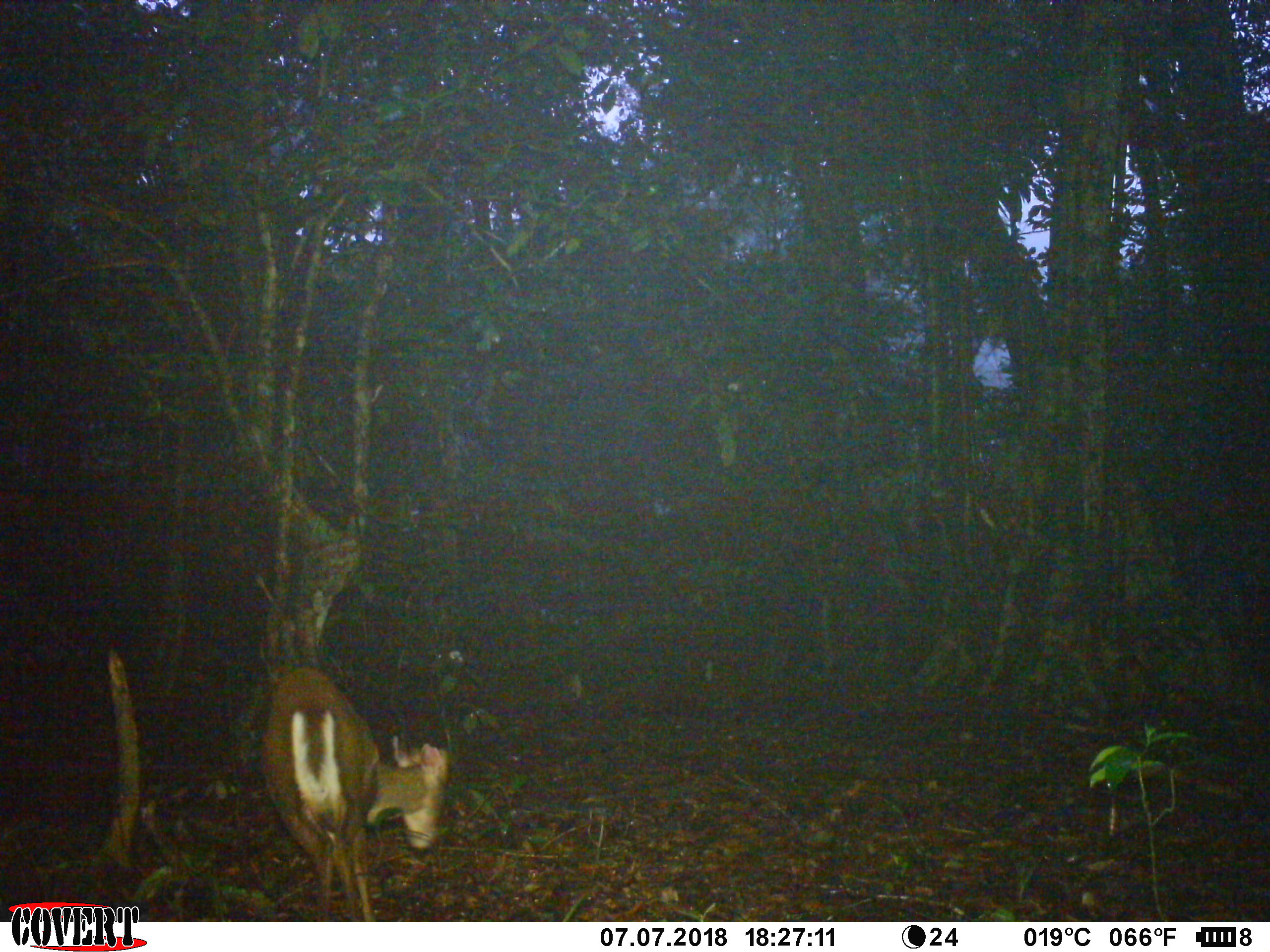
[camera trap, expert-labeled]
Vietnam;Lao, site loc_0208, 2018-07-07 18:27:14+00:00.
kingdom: Animalia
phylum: Chordata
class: Mammalia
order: Artiodactyla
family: Cervidae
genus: Muntiacus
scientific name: Muntiacus rooseveltorum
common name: roosevelt's muntjac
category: roosevelts muntjac group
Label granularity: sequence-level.